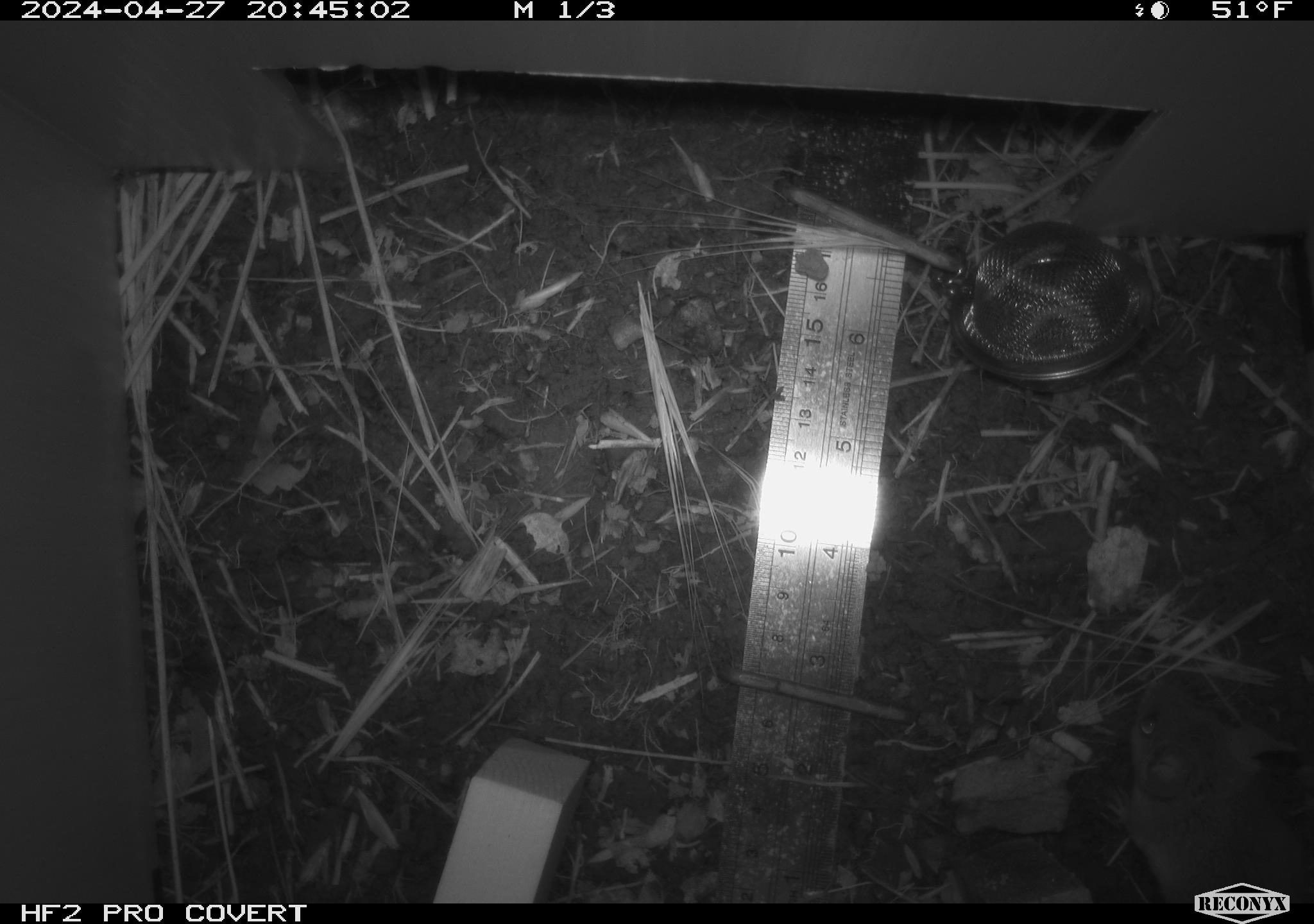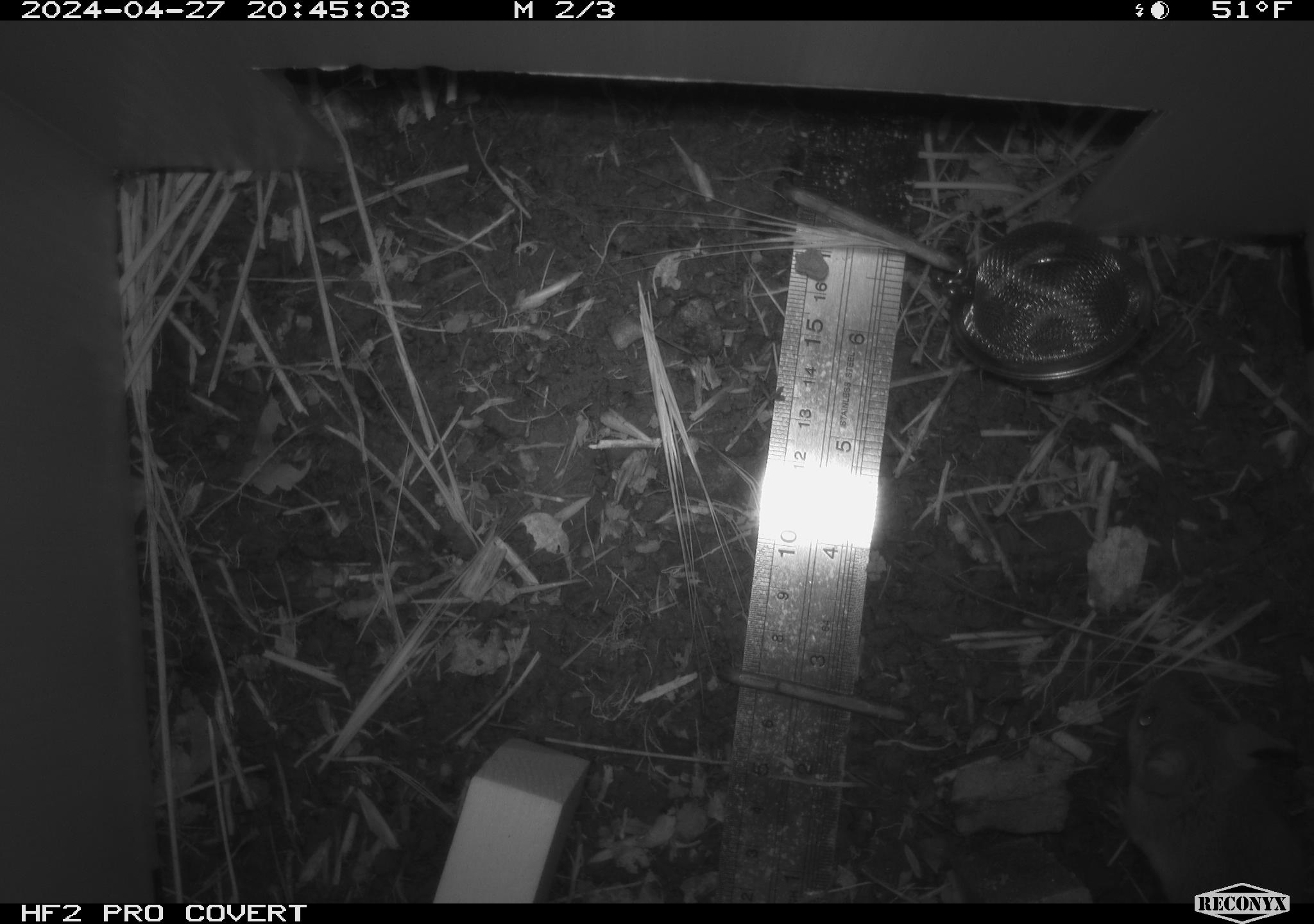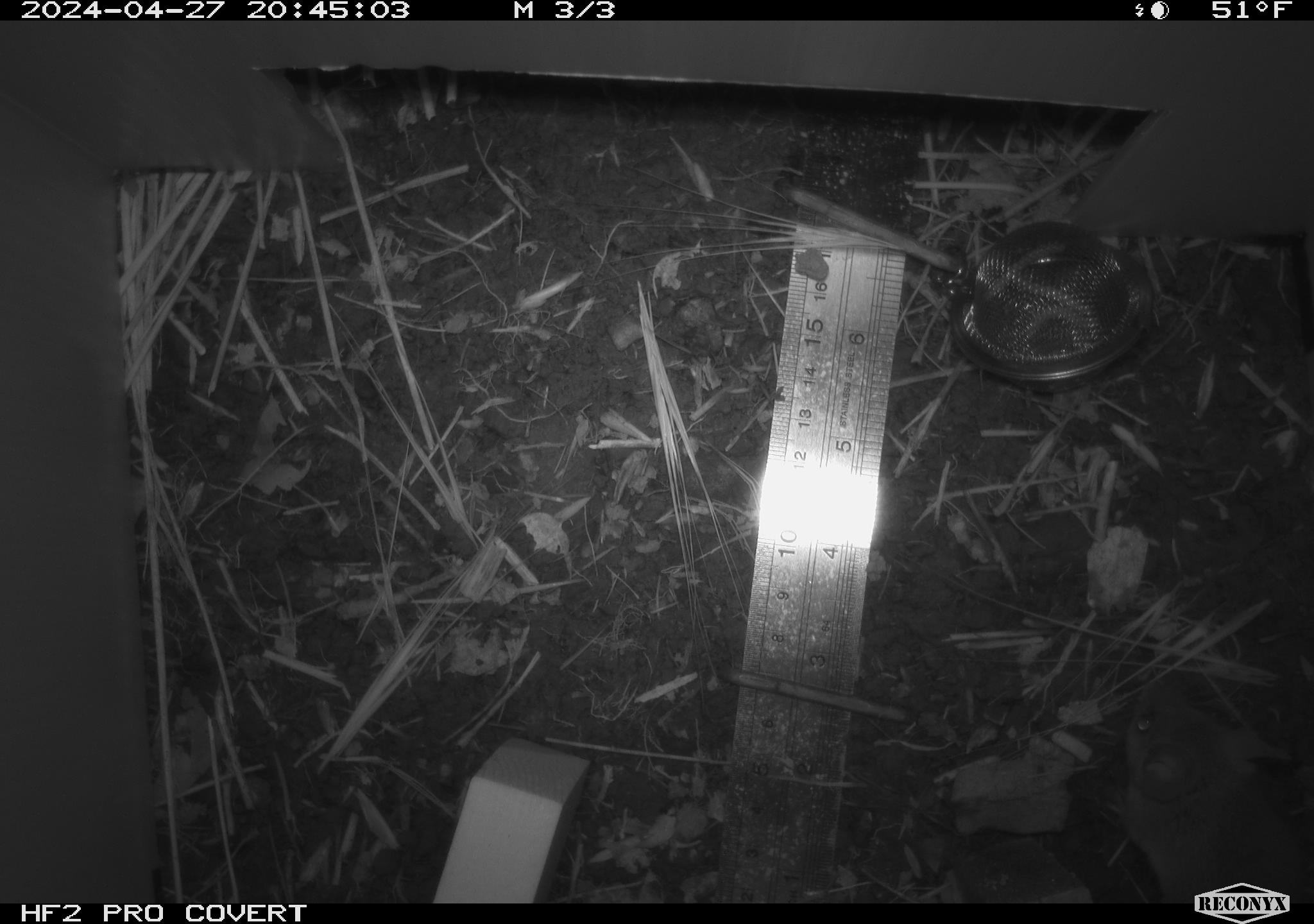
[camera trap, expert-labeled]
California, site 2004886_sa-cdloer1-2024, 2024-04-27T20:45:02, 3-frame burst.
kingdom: Animalia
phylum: Chordata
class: Mammalia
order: Rodentia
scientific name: Rodentia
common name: mouse species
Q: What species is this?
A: Mouse species (Rodentia).